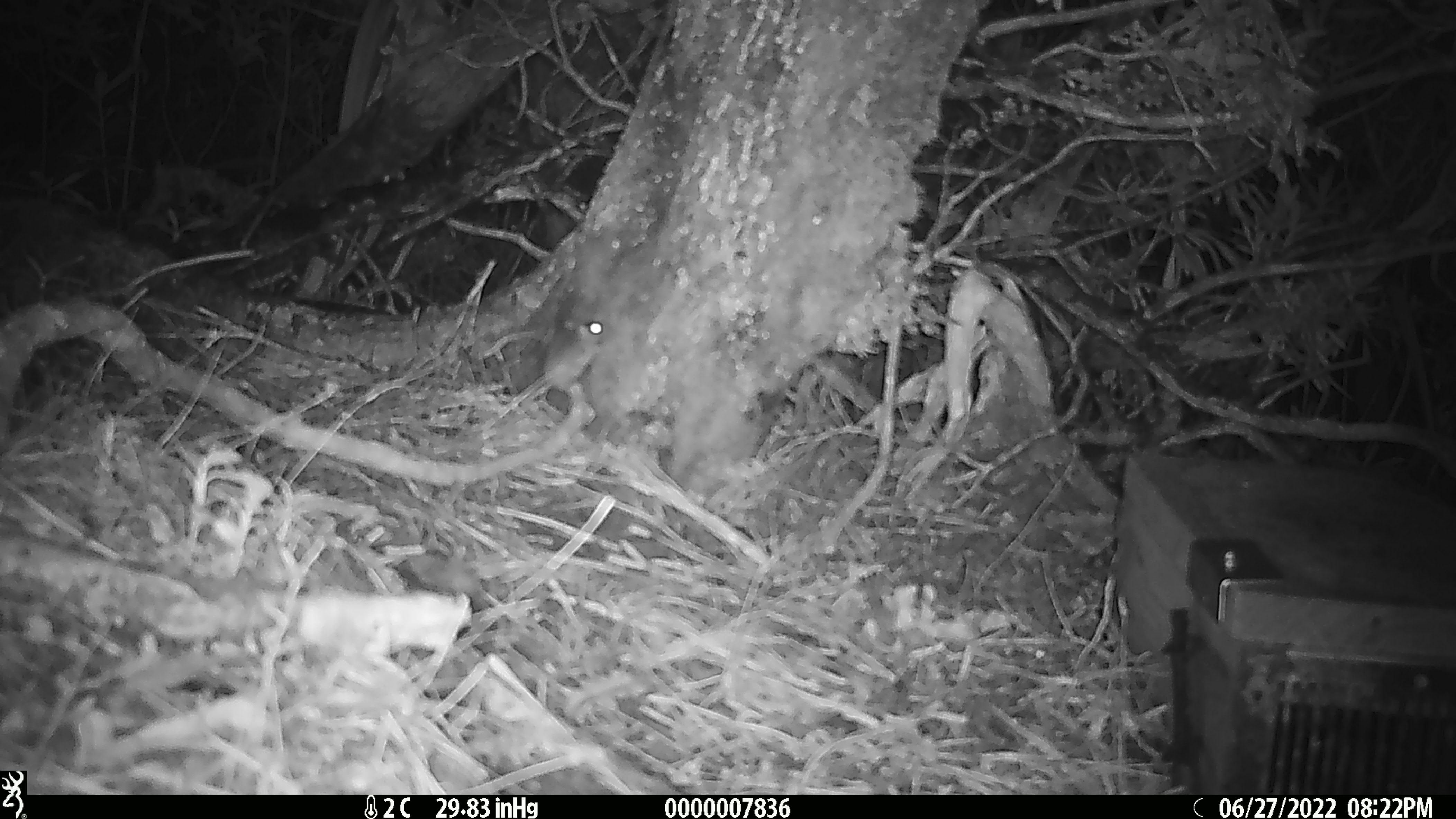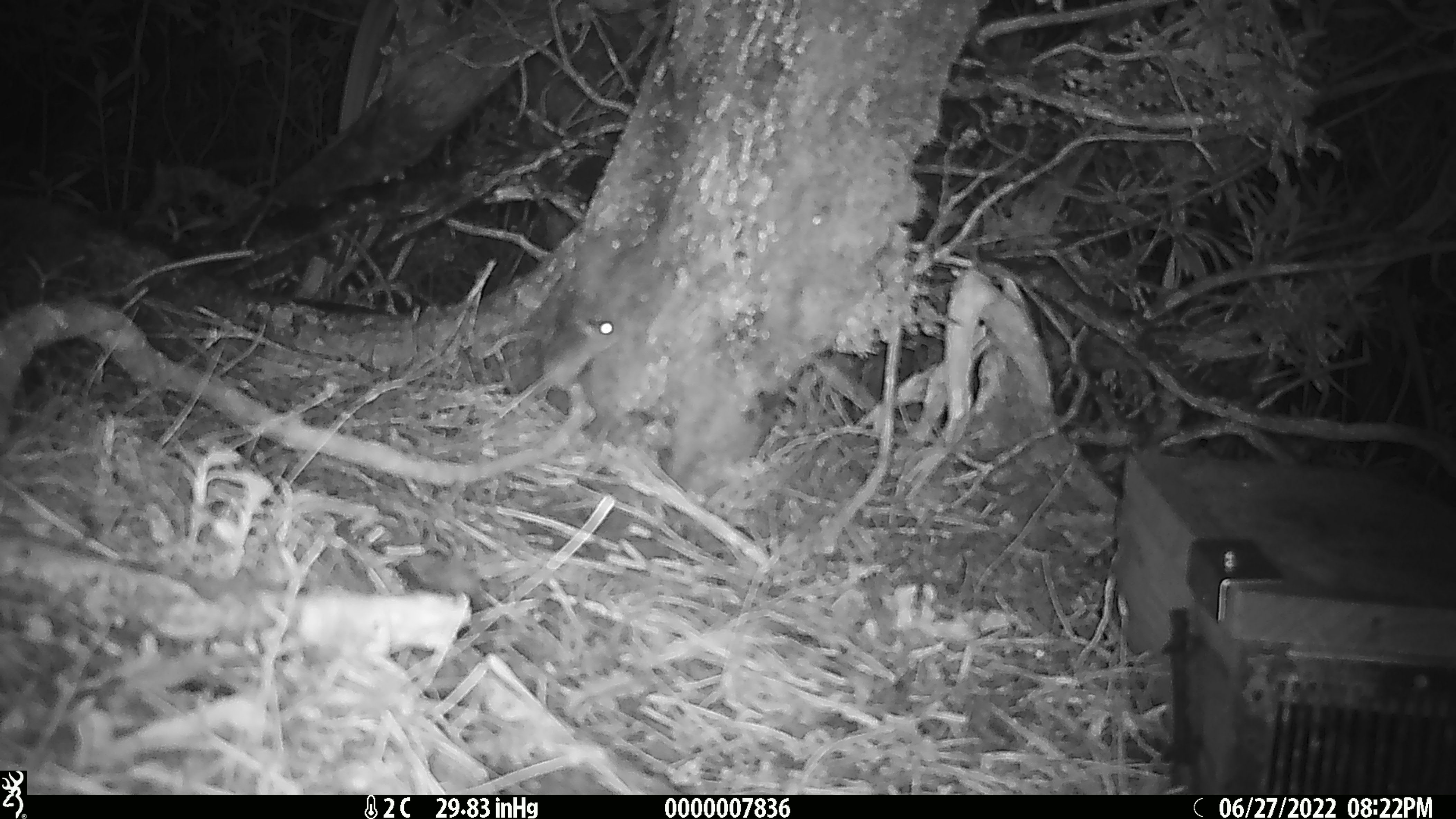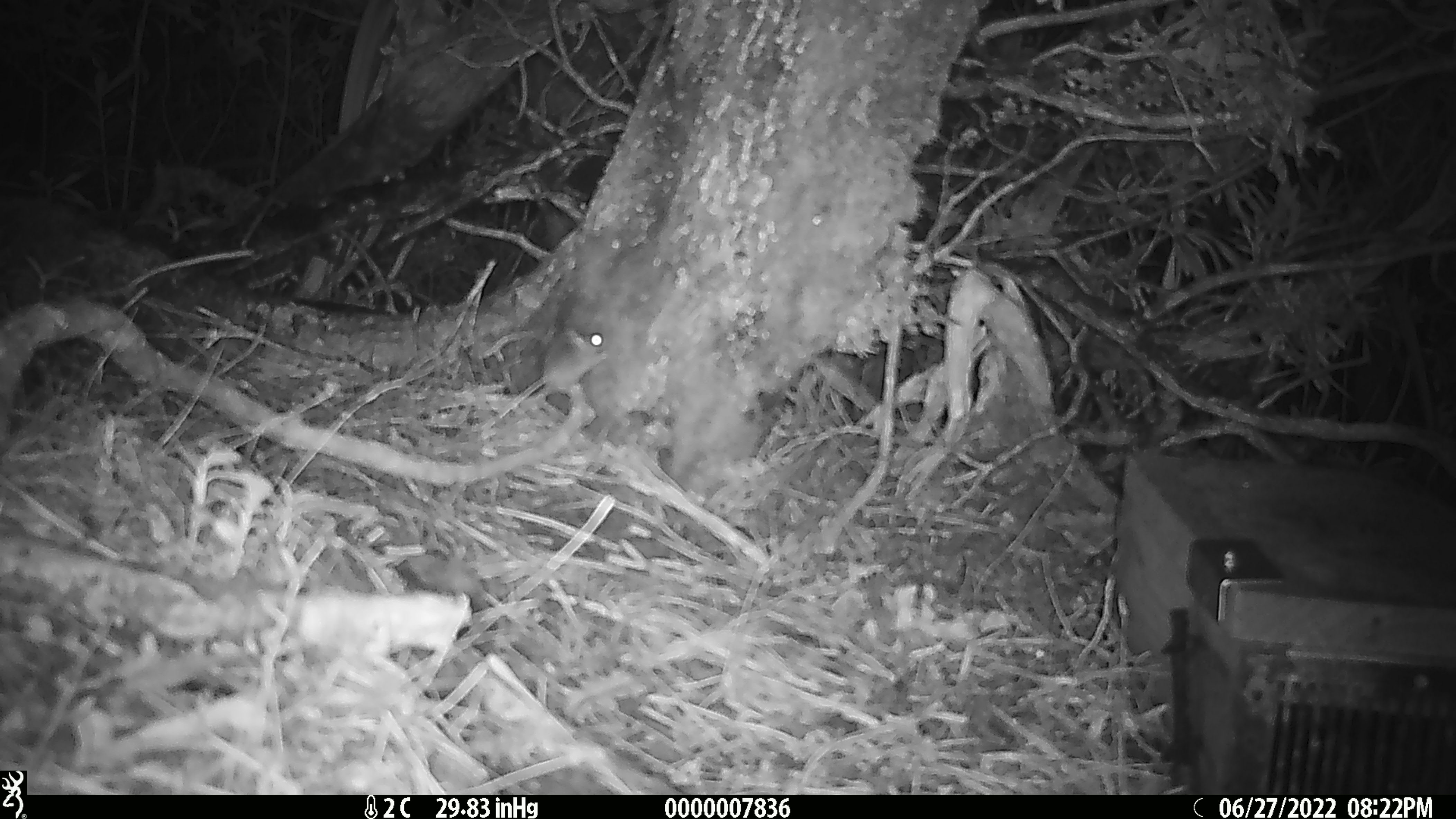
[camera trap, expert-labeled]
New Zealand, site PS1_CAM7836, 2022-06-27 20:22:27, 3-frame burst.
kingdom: Animalia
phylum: Chordata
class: Mammalia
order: Rodentia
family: Muridae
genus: Mus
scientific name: Mus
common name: mouse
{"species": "mouse (Mus)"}